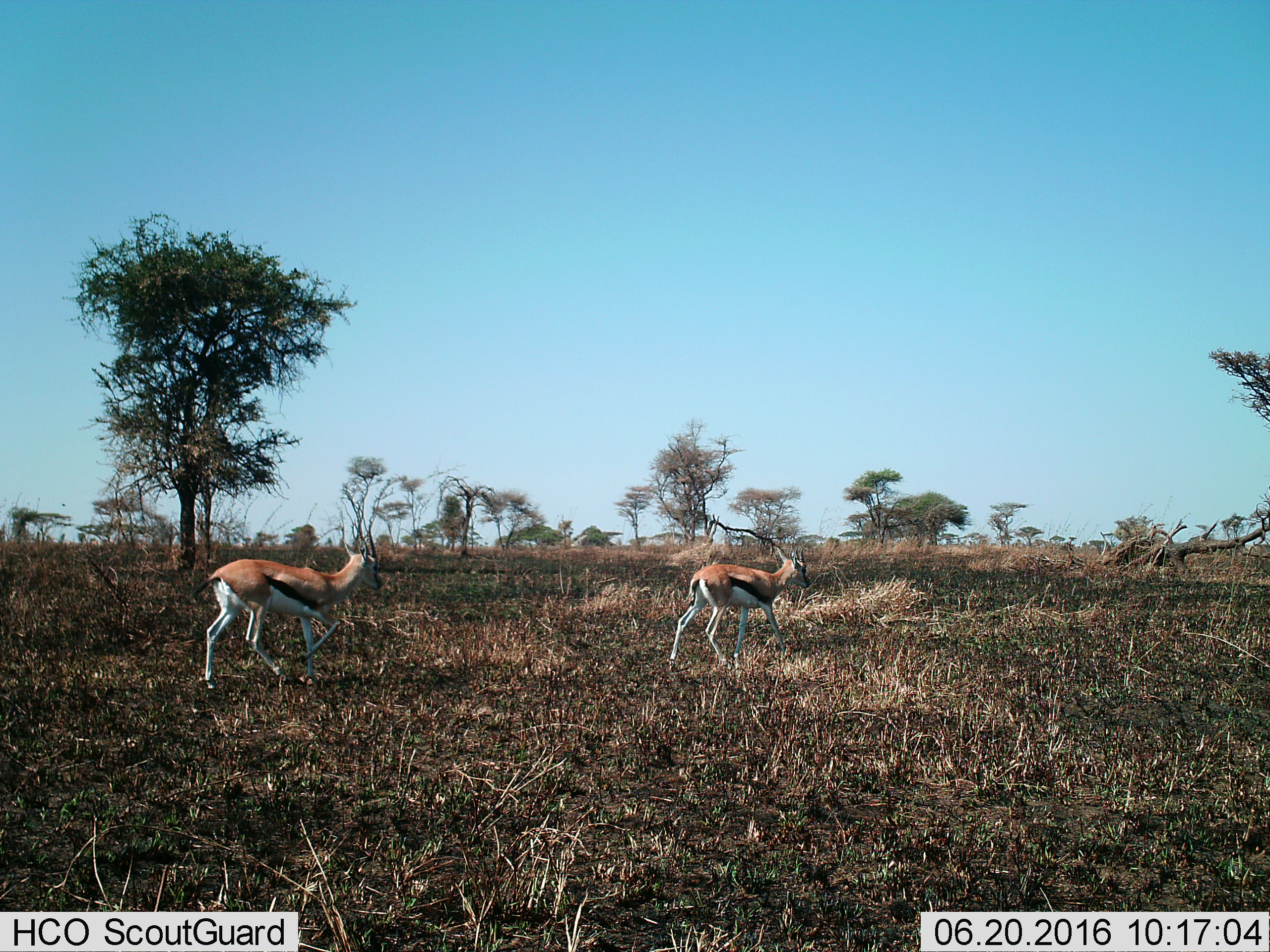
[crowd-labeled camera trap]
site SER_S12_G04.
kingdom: Animalia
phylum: Chordata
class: Mammalia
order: Artiodactyla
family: Bovidae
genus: Eudorcas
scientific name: Eudorcas thomsonii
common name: thomson's gazelle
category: gazellethomsons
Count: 2.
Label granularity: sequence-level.